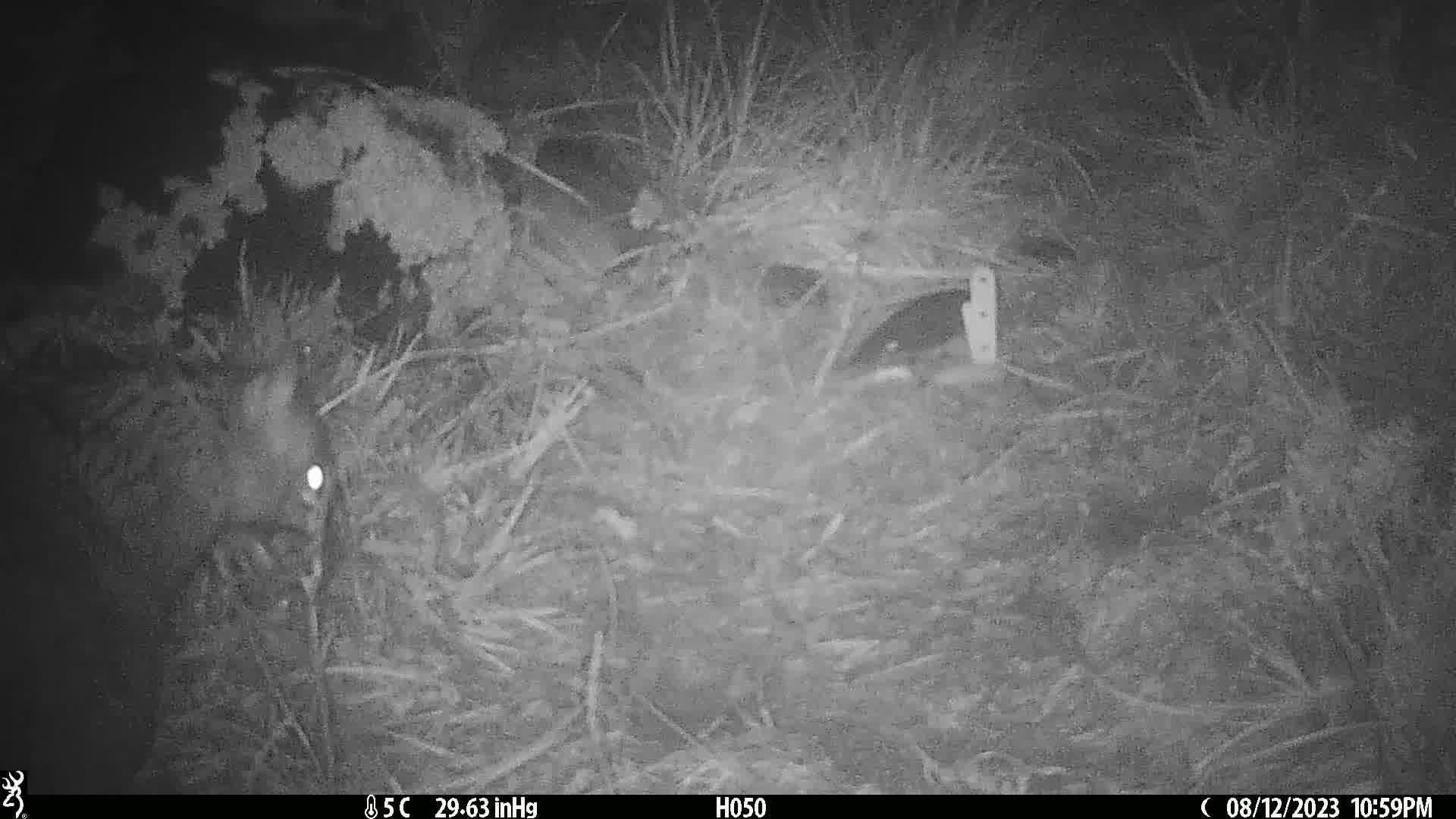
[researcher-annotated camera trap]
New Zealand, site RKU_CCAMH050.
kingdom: Animalia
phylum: Chordata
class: Mammalia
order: Diprotodontia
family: Phalangeridae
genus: Trichosurus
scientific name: Trichosurus vulpecula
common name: common brushtail possum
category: possum